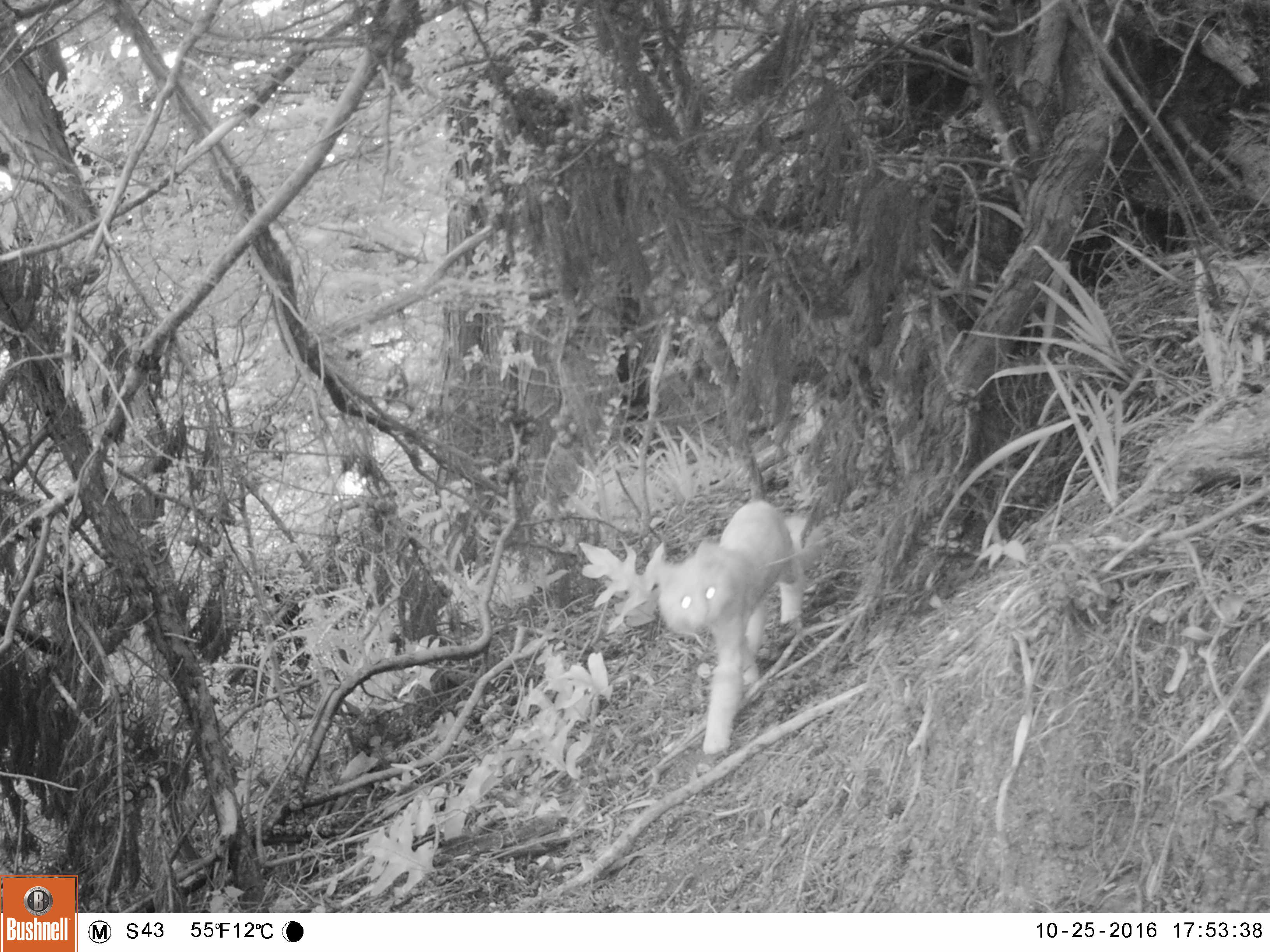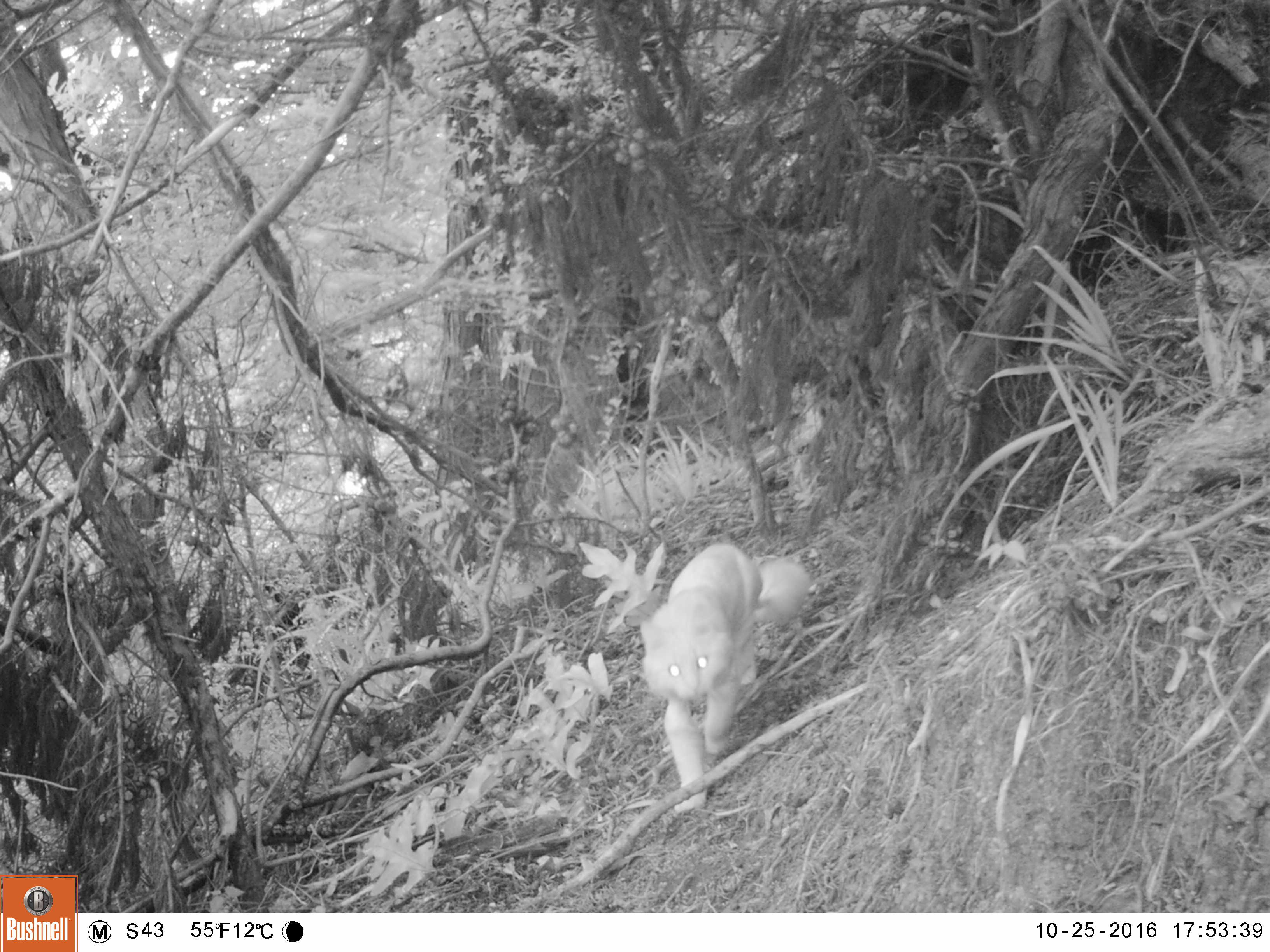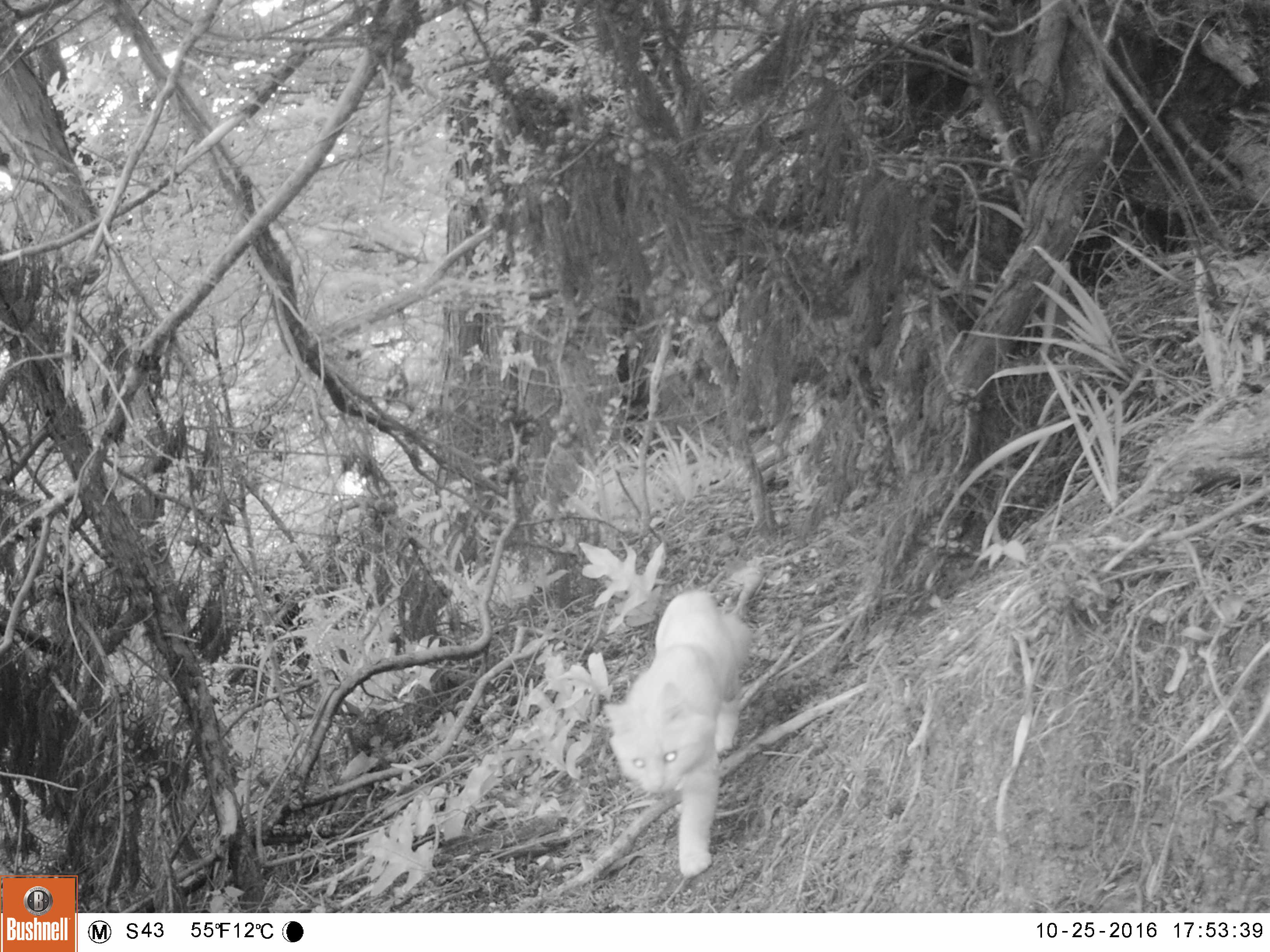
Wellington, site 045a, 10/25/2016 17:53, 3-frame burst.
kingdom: Animalia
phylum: Chordata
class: Mammalia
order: Carnivora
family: Felidae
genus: Felis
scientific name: Felis catus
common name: cat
Cat (Felis catus).